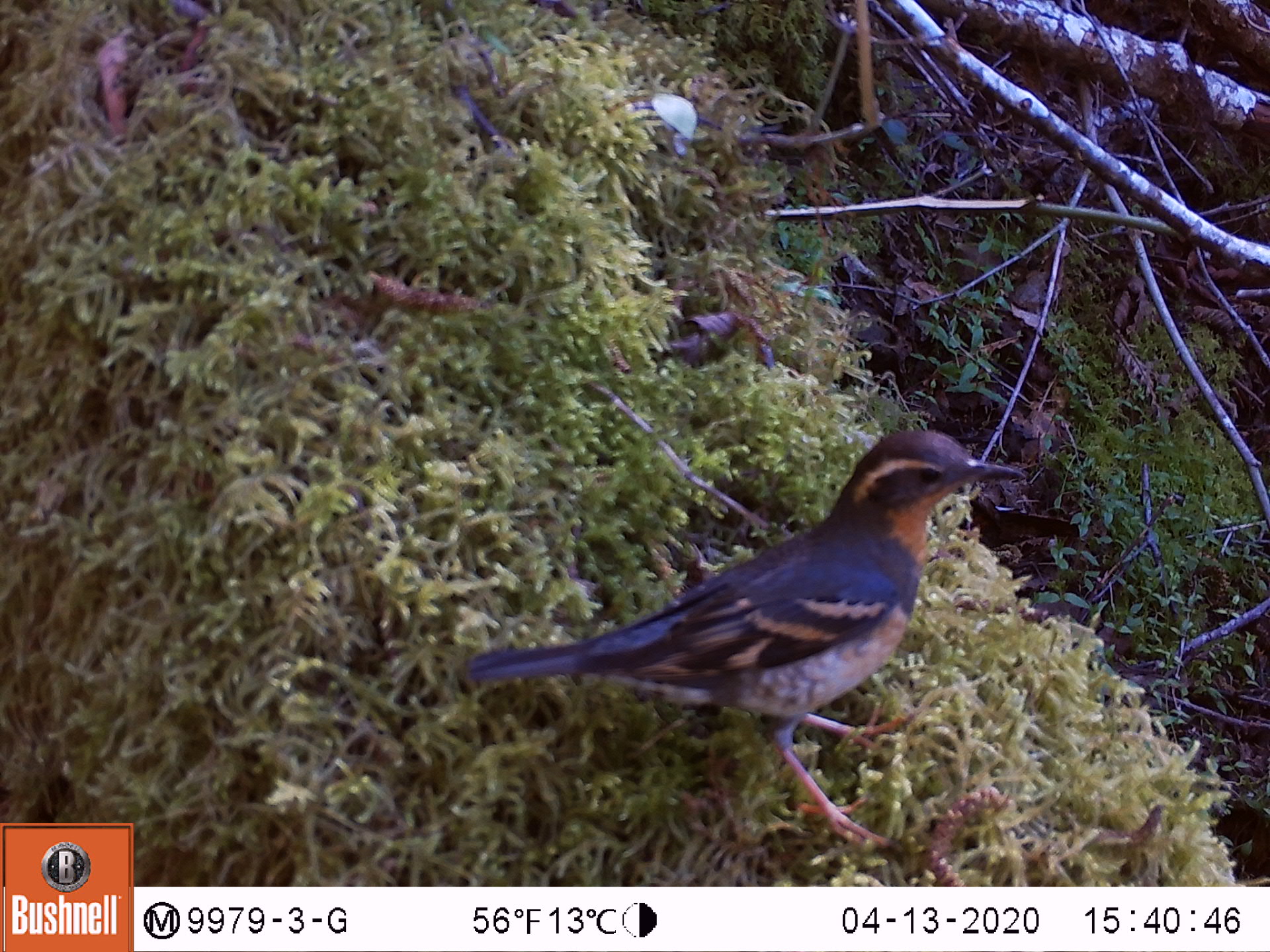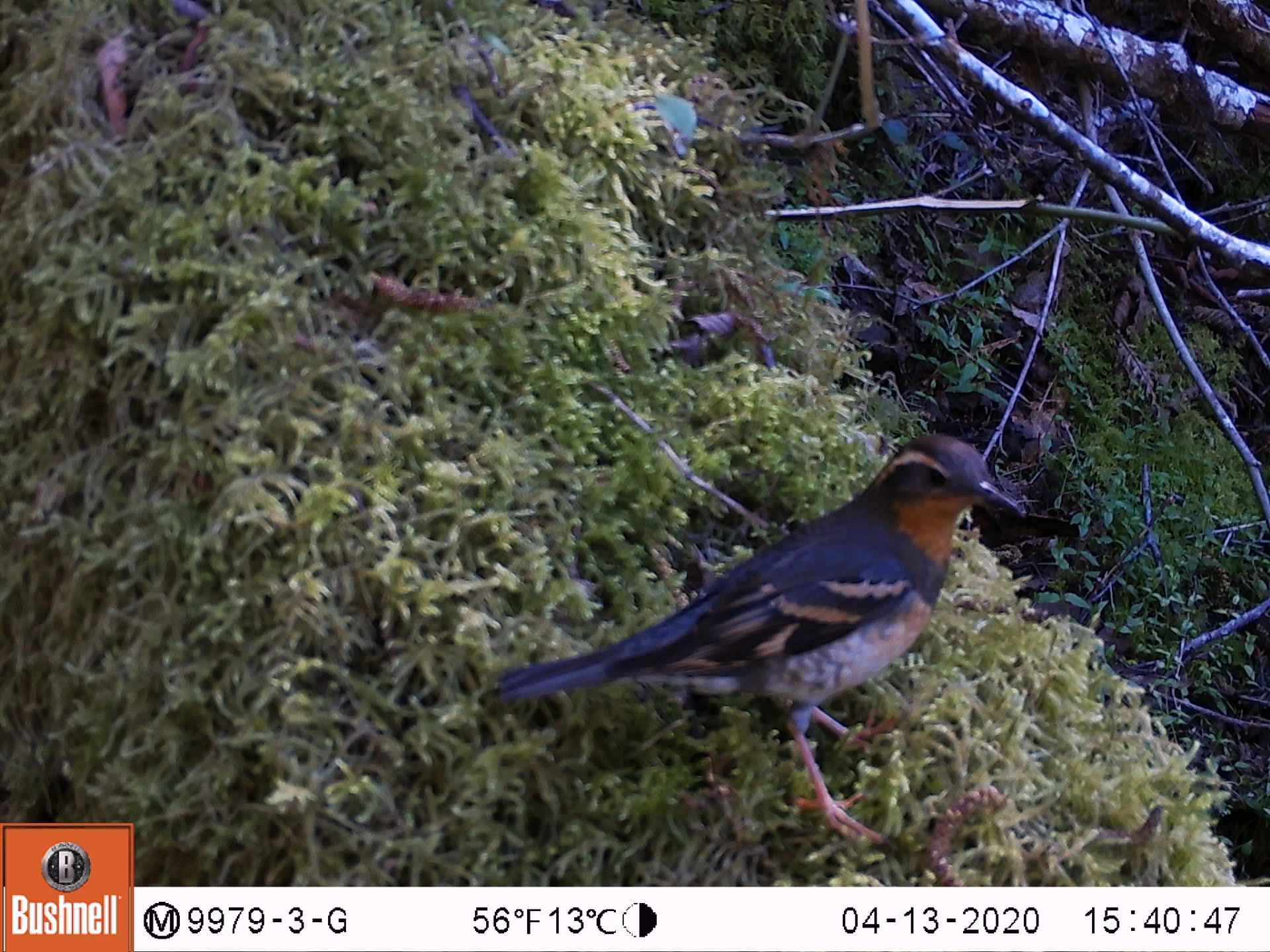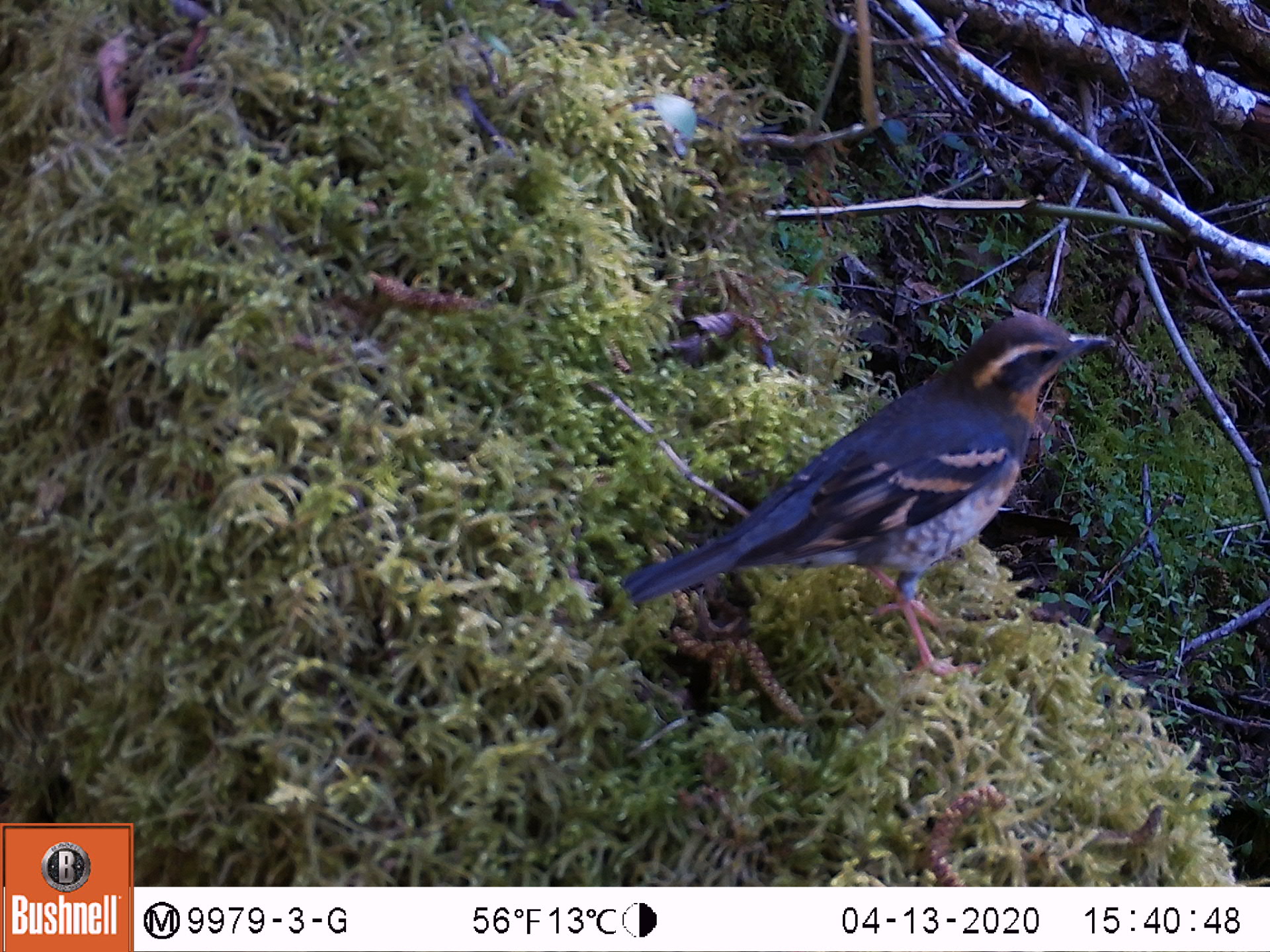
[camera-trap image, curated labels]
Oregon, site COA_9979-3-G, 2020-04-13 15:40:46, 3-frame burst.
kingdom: Animalia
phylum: Chordata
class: Aves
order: Passeriformes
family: Turdidae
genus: Ixoreus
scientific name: Ixoreus naevius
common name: varied thrush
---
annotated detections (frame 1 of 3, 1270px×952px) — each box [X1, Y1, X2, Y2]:
varied thrush: [471, 428, 1030, 818]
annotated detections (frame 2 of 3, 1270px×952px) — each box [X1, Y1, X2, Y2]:
varied thrush: [480, 439, 1024, 811]